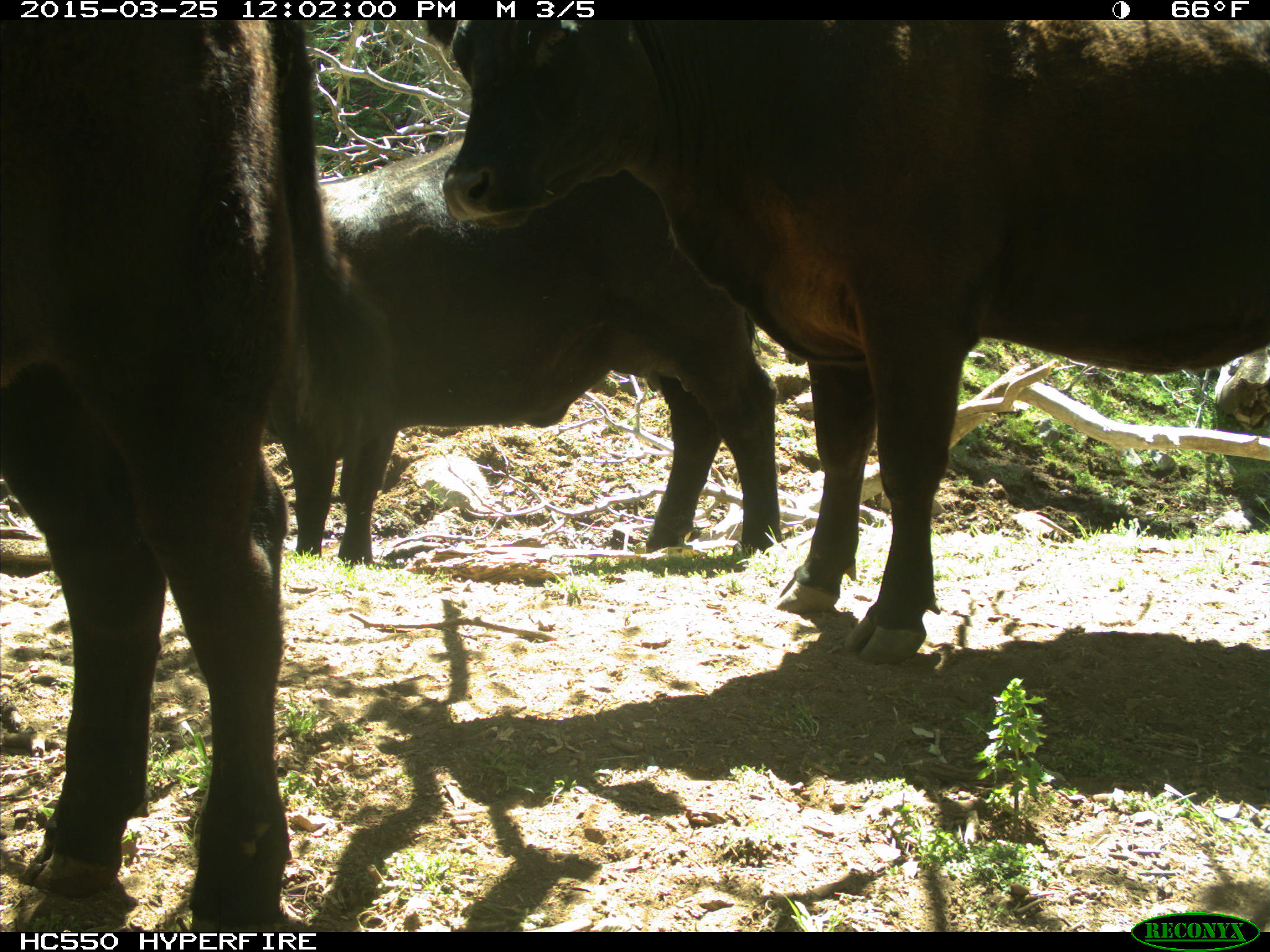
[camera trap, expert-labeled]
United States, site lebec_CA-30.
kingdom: Animalia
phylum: Chordata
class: Mammalia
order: Artiodactyla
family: Bovidae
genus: Bos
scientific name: Bos taurus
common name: domestic cow